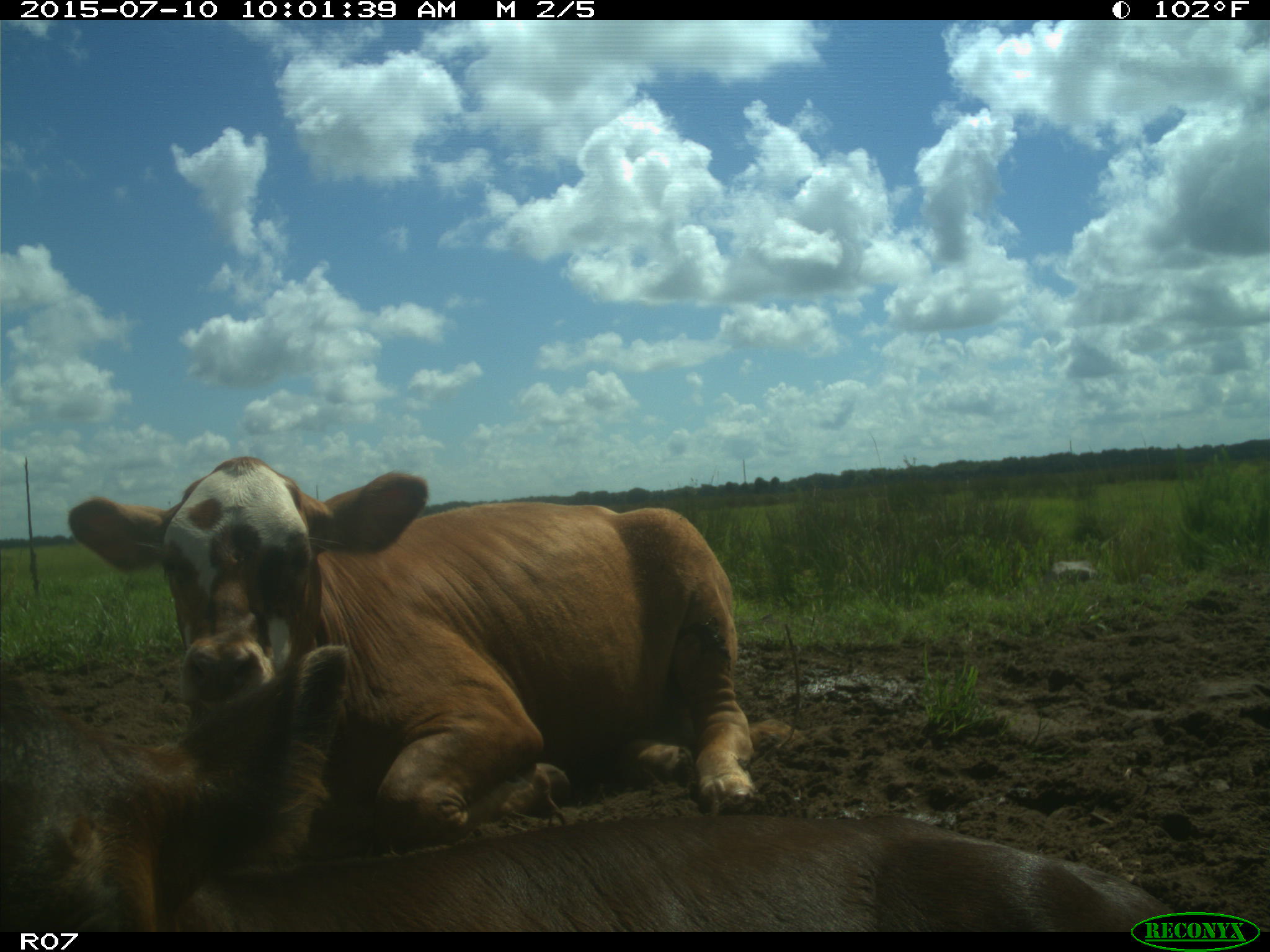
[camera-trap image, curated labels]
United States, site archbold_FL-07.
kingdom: Animalia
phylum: Chordata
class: Mammalia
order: Artiodactyla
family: Bovidae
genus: Bos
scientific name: Bos taurus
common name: domestic cow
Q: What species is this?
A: Bos taurus (domestic cow).